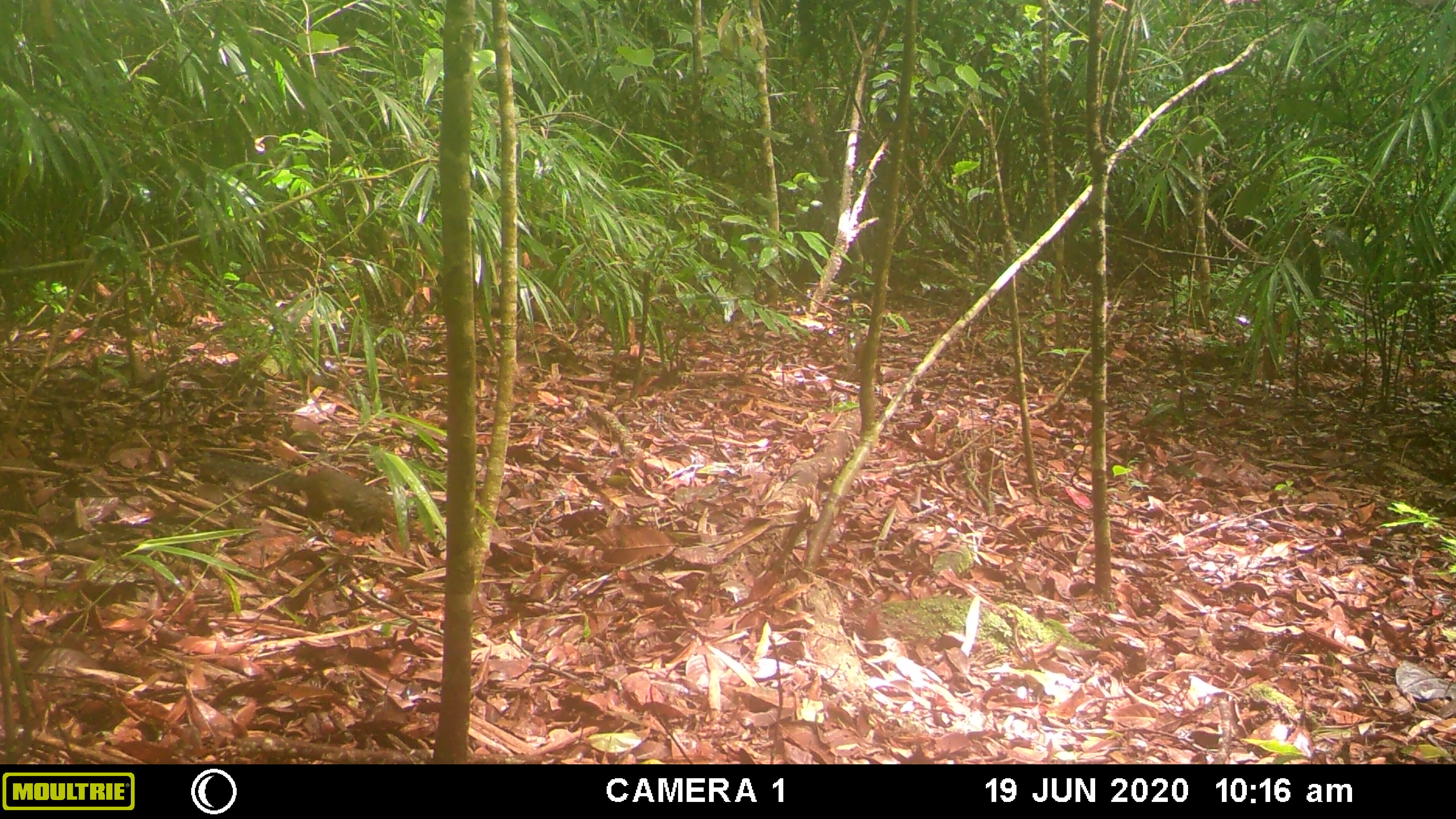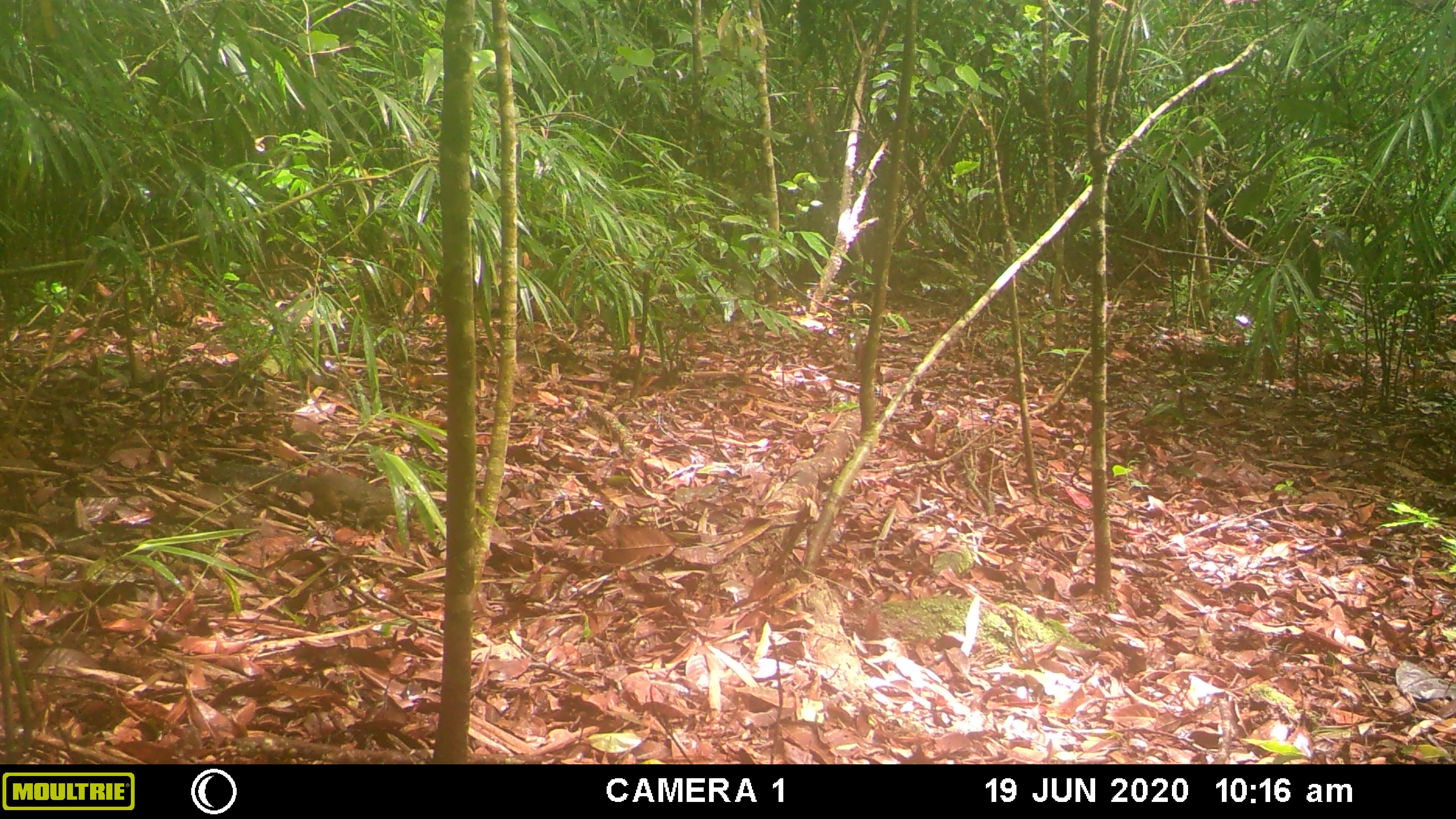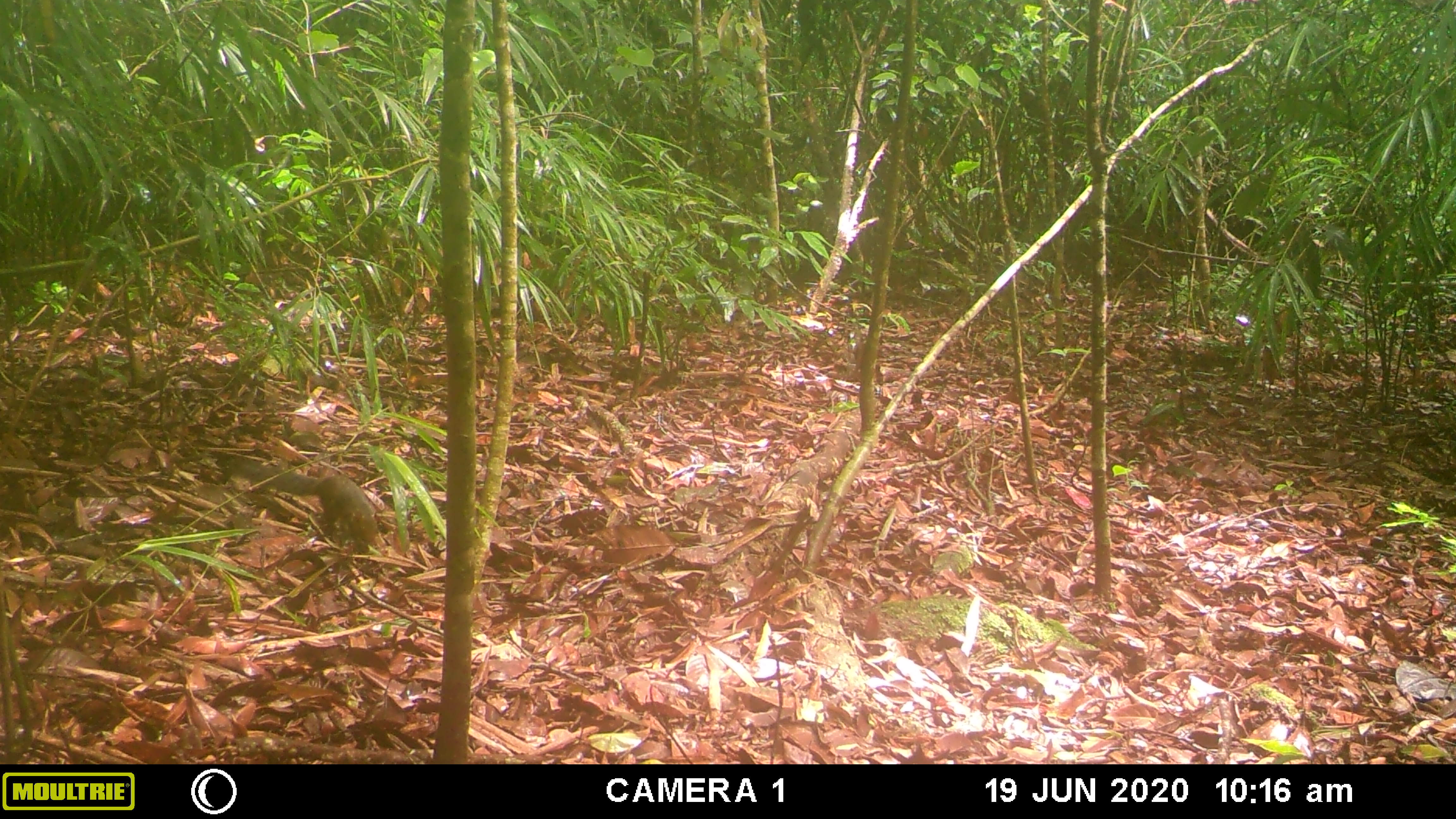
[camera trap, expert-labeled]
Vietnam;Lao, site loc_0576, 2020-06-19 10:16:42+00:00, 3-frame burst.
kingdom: Animalia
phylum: Chordata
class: Mammalia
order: Rodentia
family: Sciuridae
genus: Dremomys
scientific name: Dremomys rufigenis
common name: red-cheeked squirrel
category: red cheeked squirrel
Red cheeked squirrel (red-cheeked squirrel) (Dremomys rufigenis). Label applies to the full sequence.